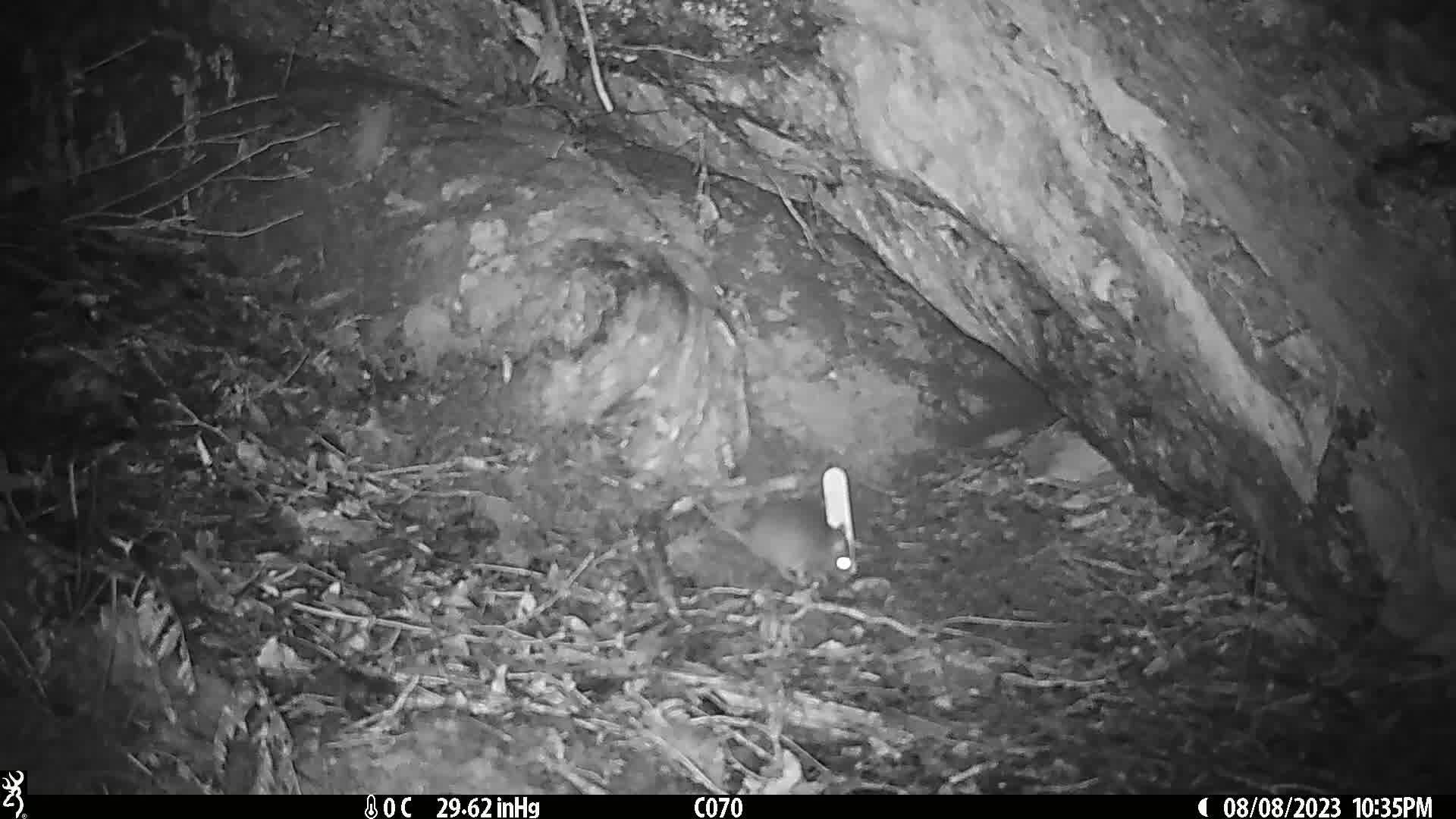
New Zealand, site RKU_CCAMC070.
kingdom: Animalia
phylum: Chordata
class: Mammalia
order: Rodentia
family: Muridae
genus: Rattus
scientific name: Rattus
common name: rat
Rat (Rattus).